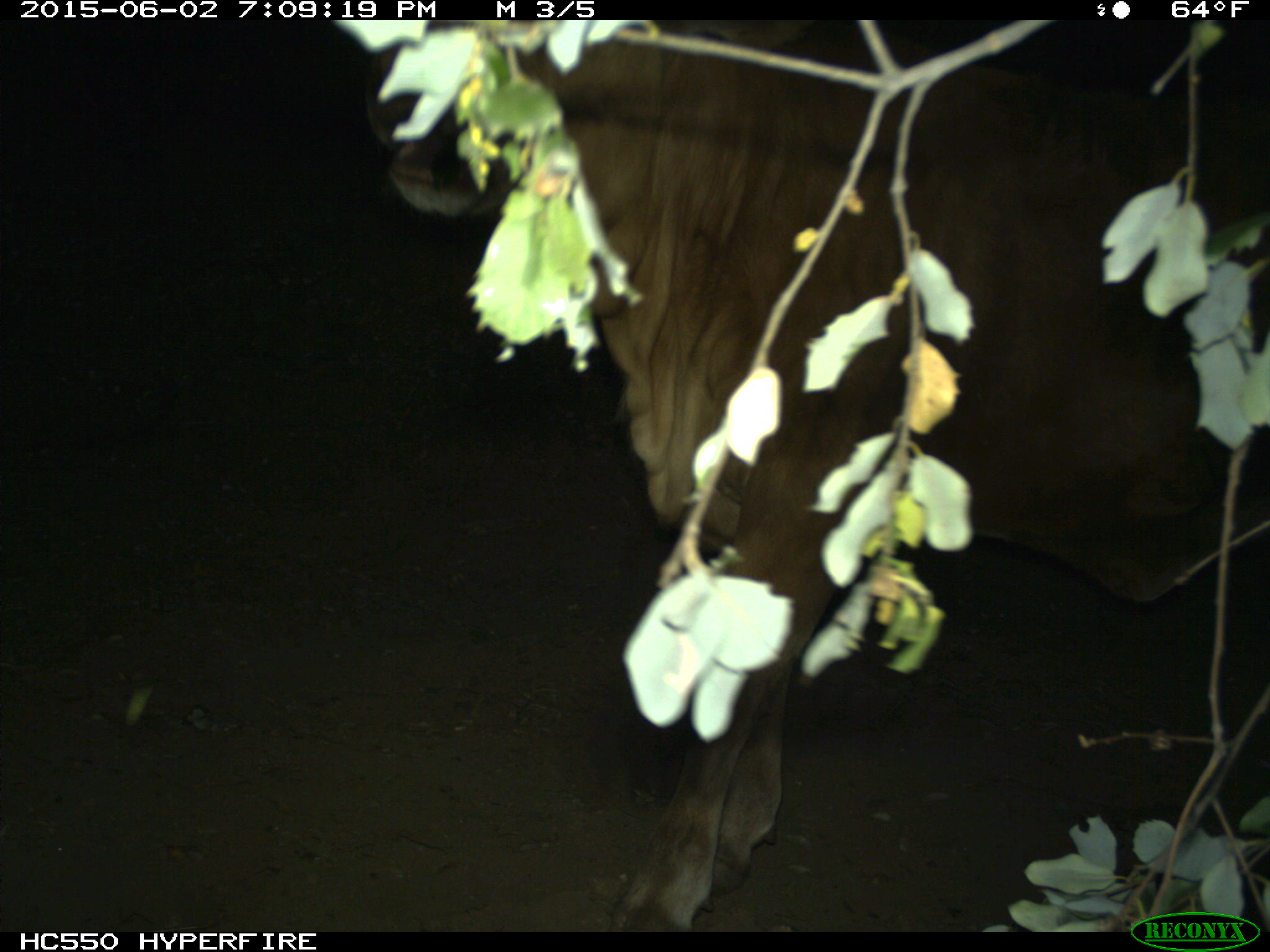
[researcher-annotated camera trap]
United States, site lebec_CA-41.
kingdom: Animalia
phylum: Chordata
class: Mammalia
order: Artiodactyla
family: Bovidae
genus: Bos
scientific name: Bos taurus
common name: domestic cow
Bos taurus (domestic cow).